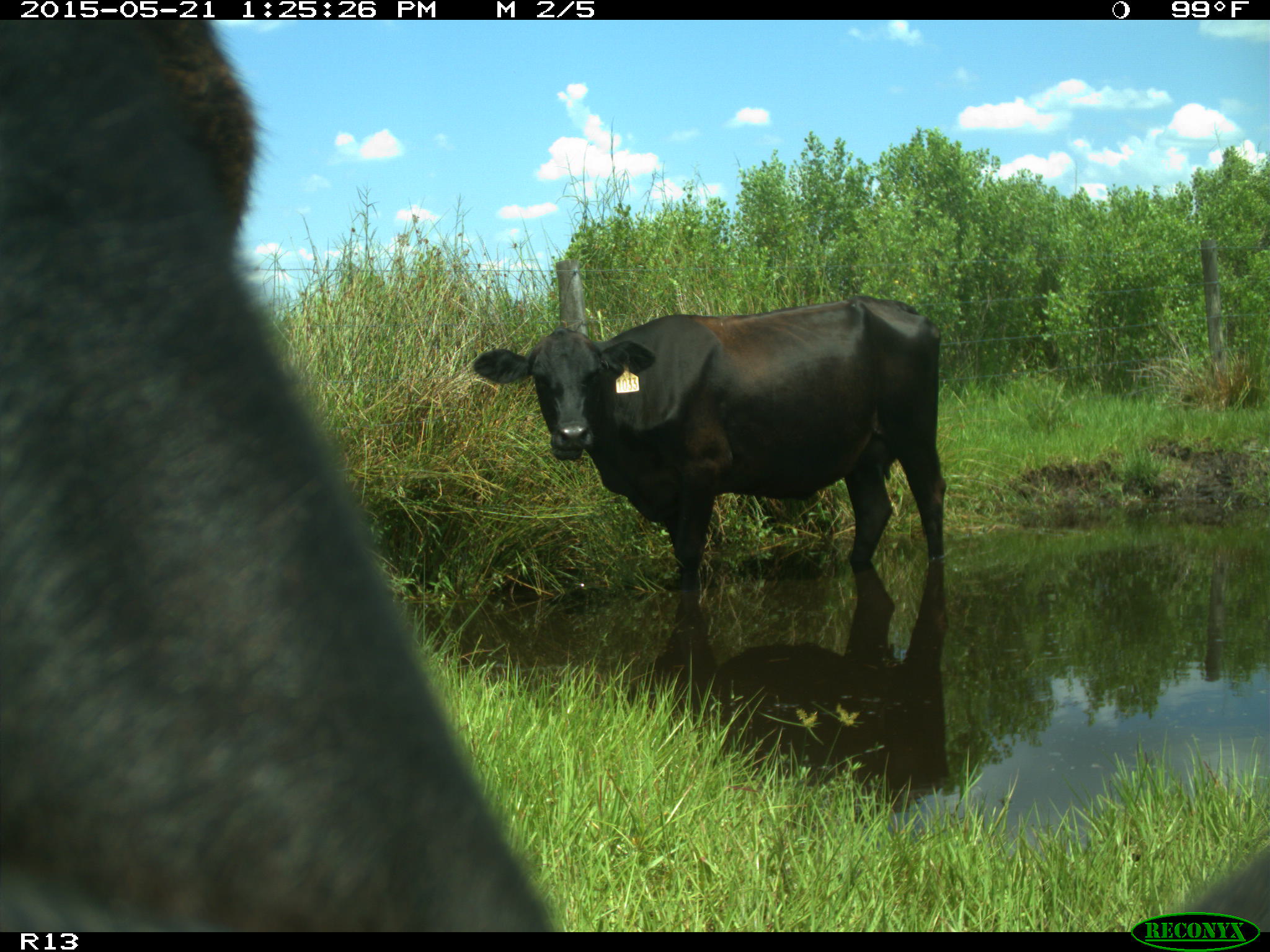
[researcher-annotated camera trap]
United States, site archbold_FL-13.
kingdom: Animalia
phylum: Chordata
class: Mammalia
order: Artiodactyla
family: Bovidae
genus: Bos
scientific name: Bos taurus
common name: domestic cow